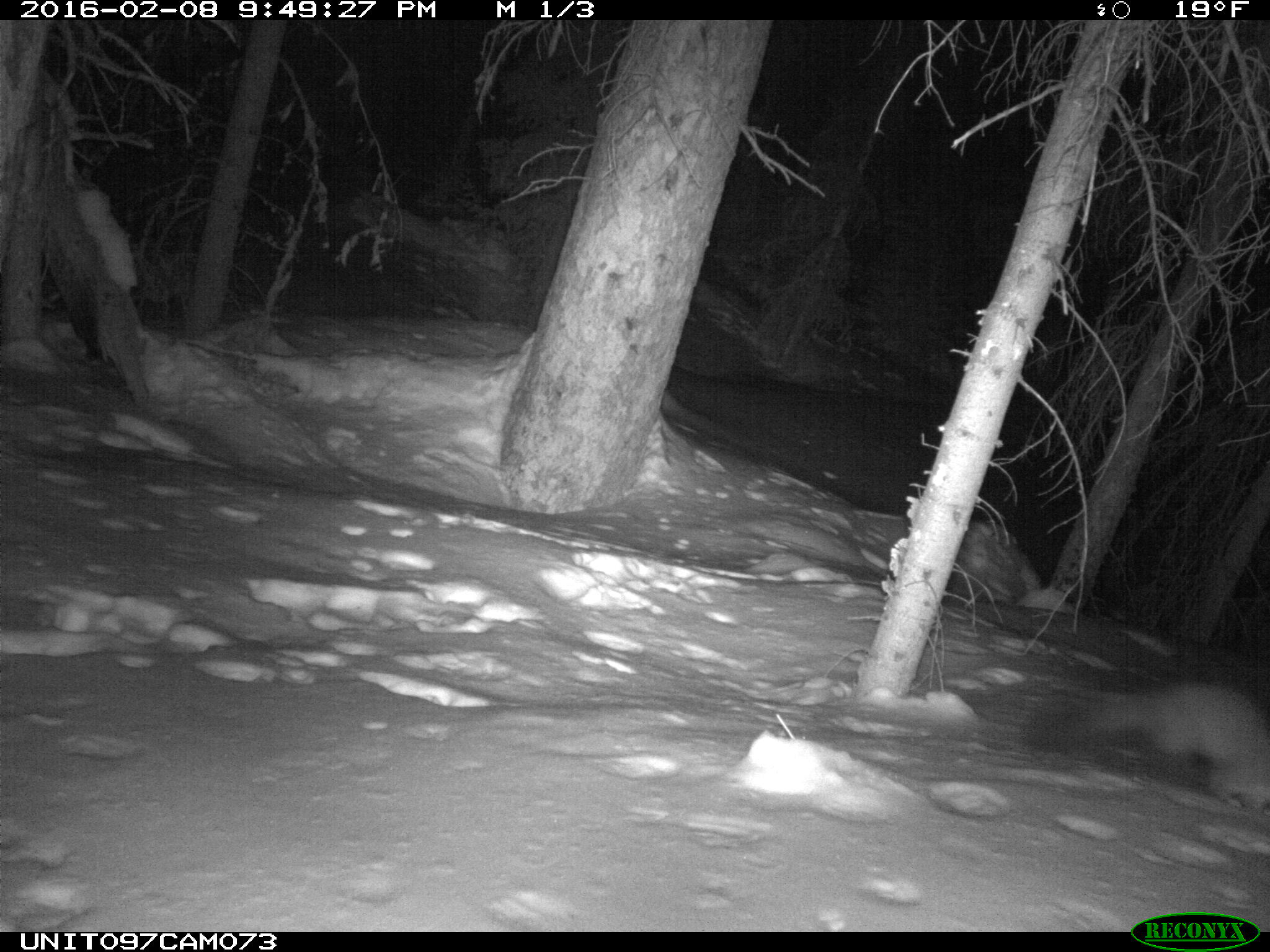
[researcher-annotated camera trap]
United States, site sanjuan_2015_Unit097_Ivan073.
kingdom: Animalia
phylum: Chordata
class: Mammalia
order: Carnivora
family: Mustelidae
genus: Martes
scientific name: Martes americana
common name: american marten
Martes americana (american marten).